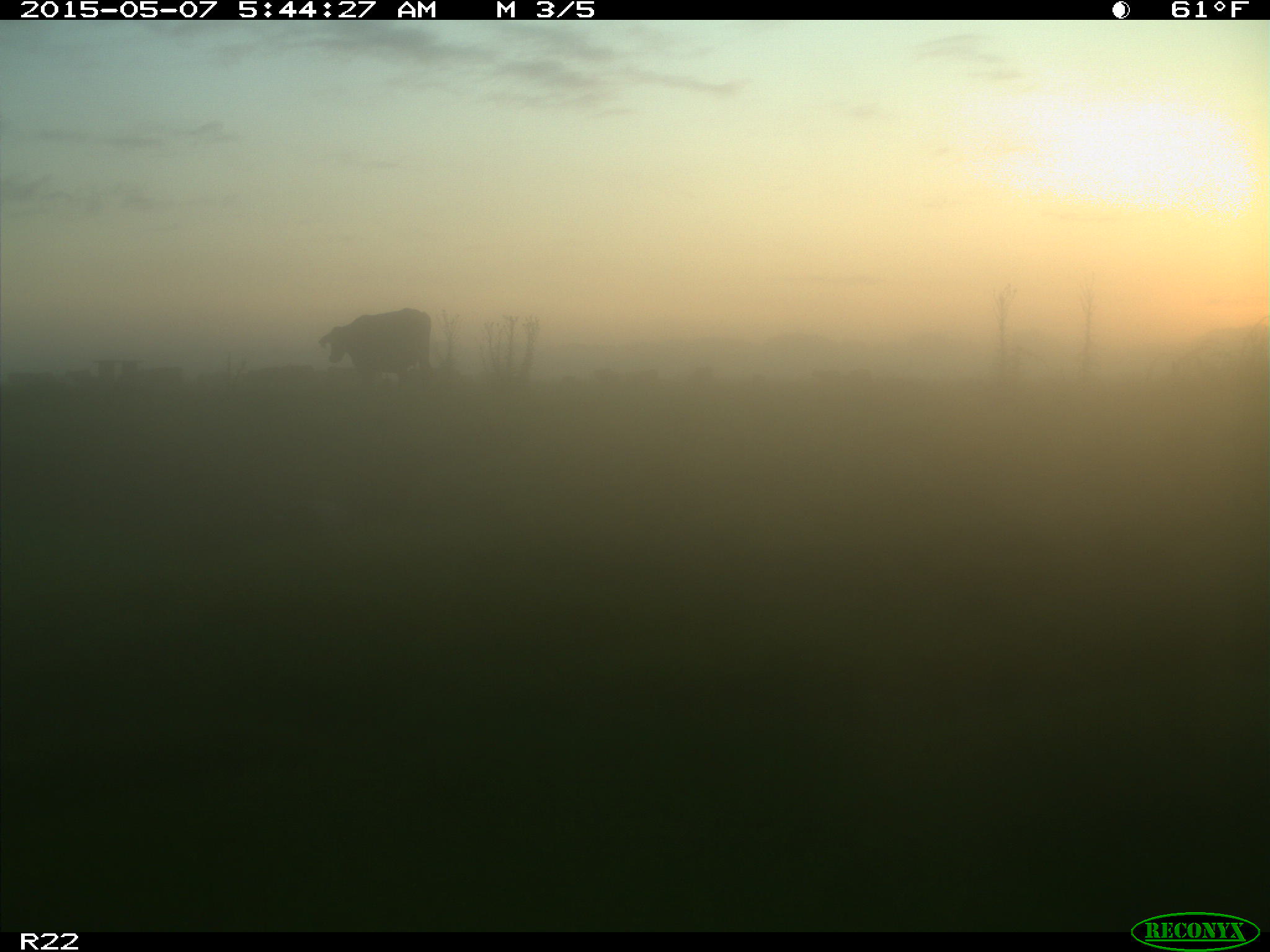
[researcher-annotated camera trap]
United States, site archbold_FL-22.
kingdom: Animalia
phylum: Chordata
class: Mammalia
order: Artiodactyla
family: Bovidae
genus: Bos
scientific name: Bos taurus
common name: domestic cow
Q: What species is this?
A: Bos taurus (domestic cow).